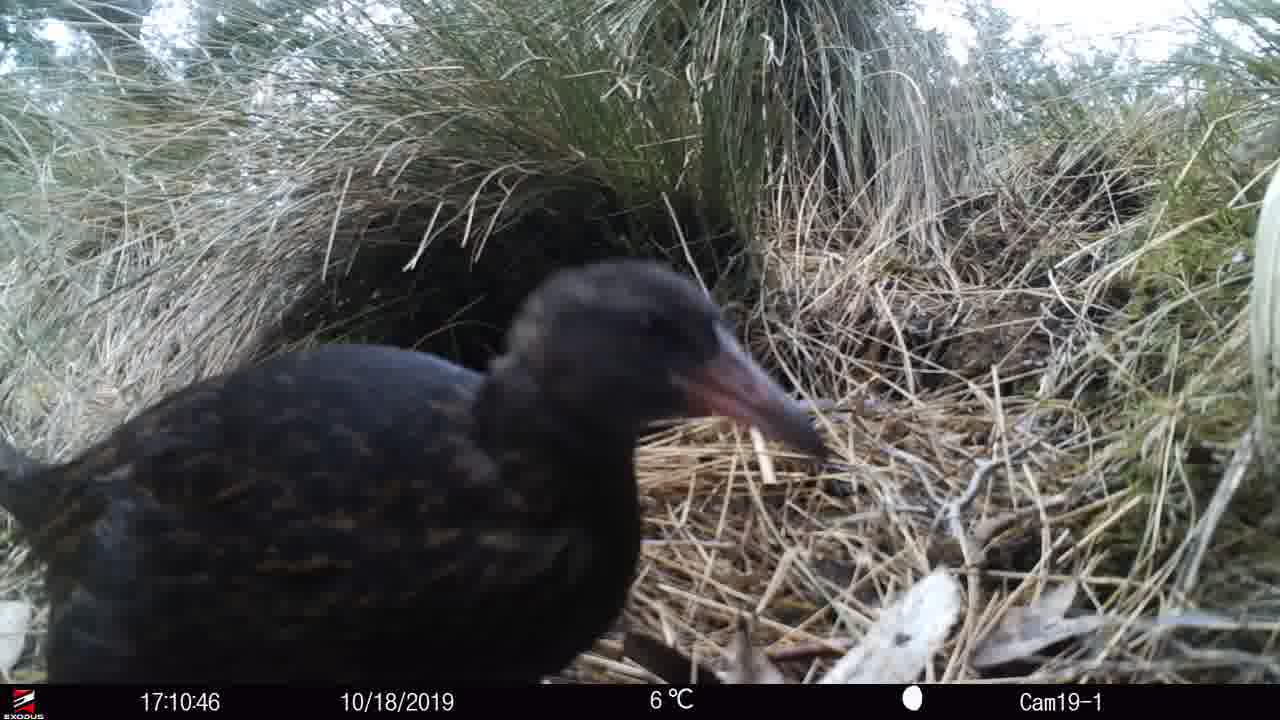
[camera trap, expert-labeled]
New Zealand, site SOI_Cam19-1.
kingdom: Animalia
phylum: Chordata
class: Aves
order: Gruiformes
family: Rallidae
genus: Gallirallus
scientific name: Gallirallus australis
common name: weka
Weka (Gallirallus australis).